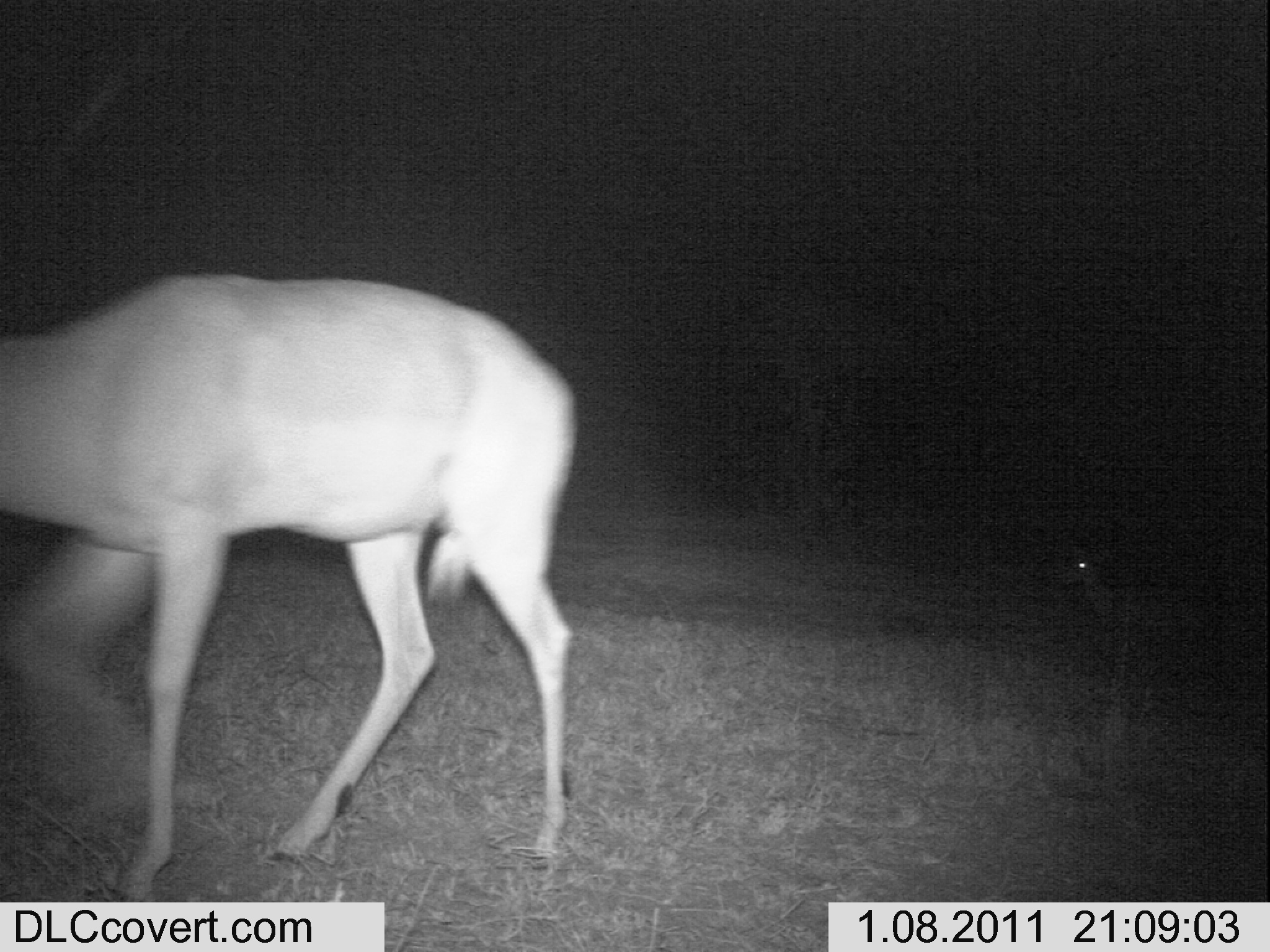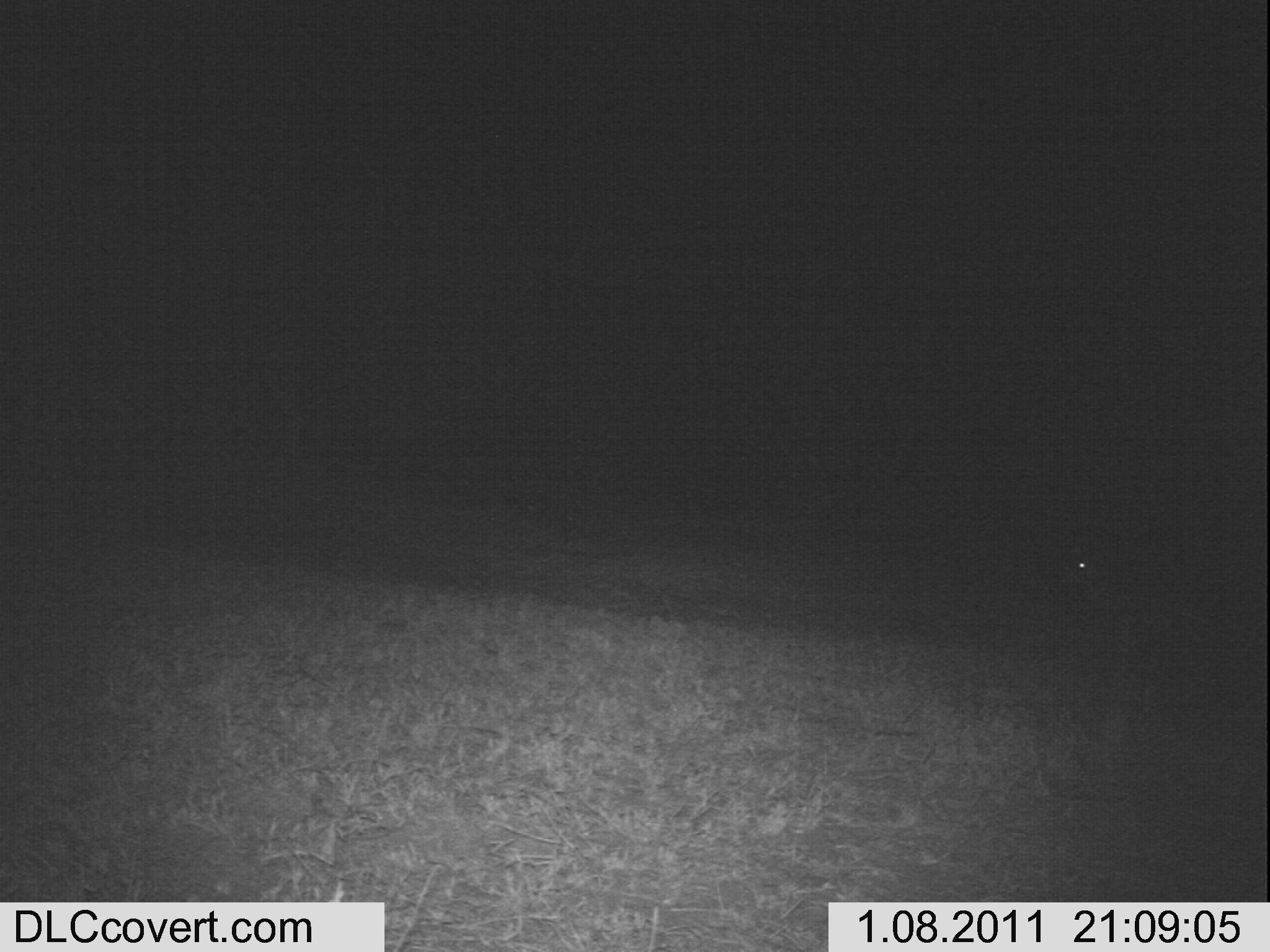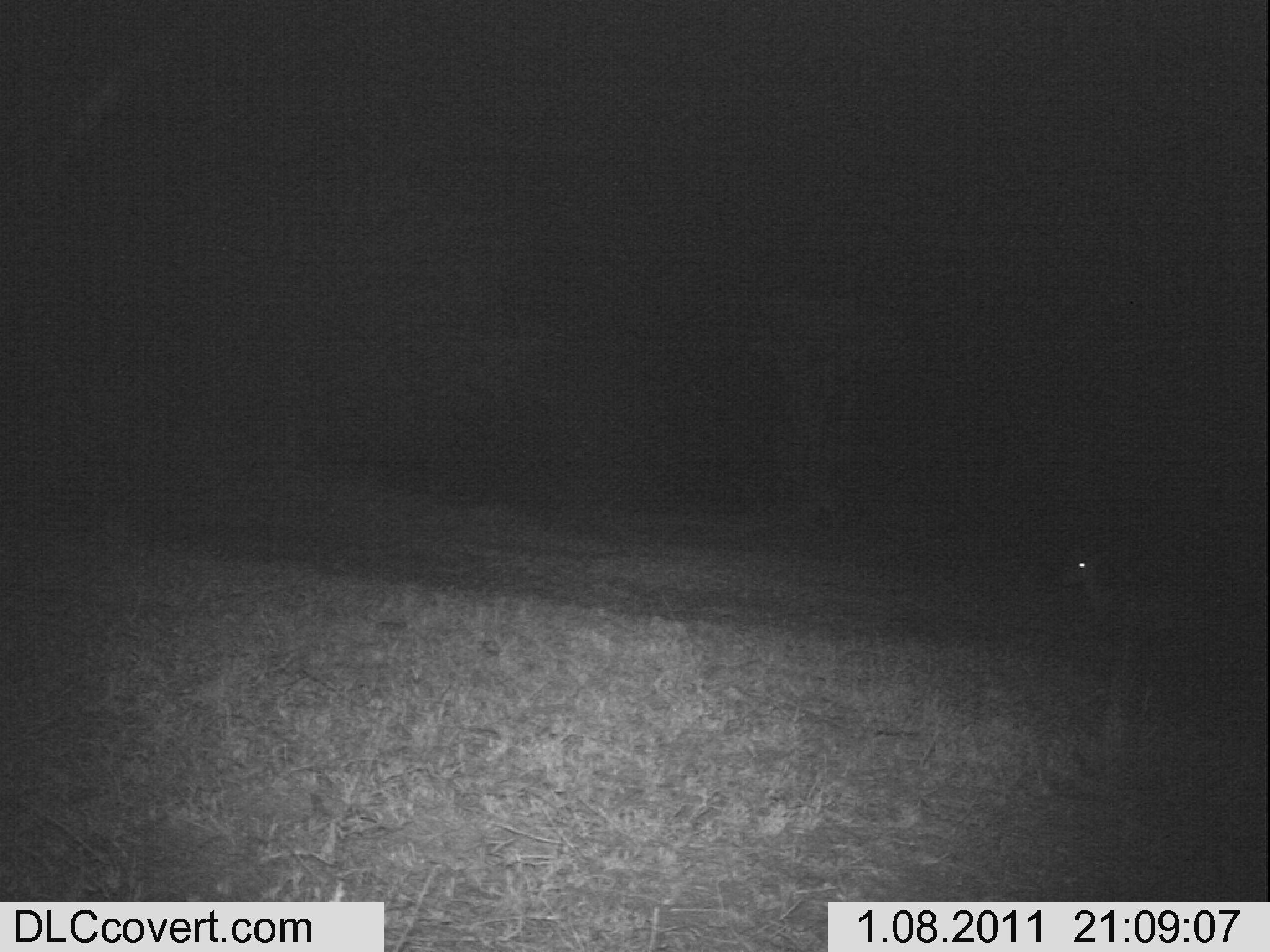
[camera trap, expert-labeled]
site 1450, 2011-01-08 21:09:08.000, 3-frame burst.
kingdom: Animalia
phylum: Chordata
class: Mammalia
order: Artiodactyla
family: Bovidae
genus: Aepyceros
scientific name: Aepyceros melampus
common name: impala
Aepyceros melampus (impala), count 2.